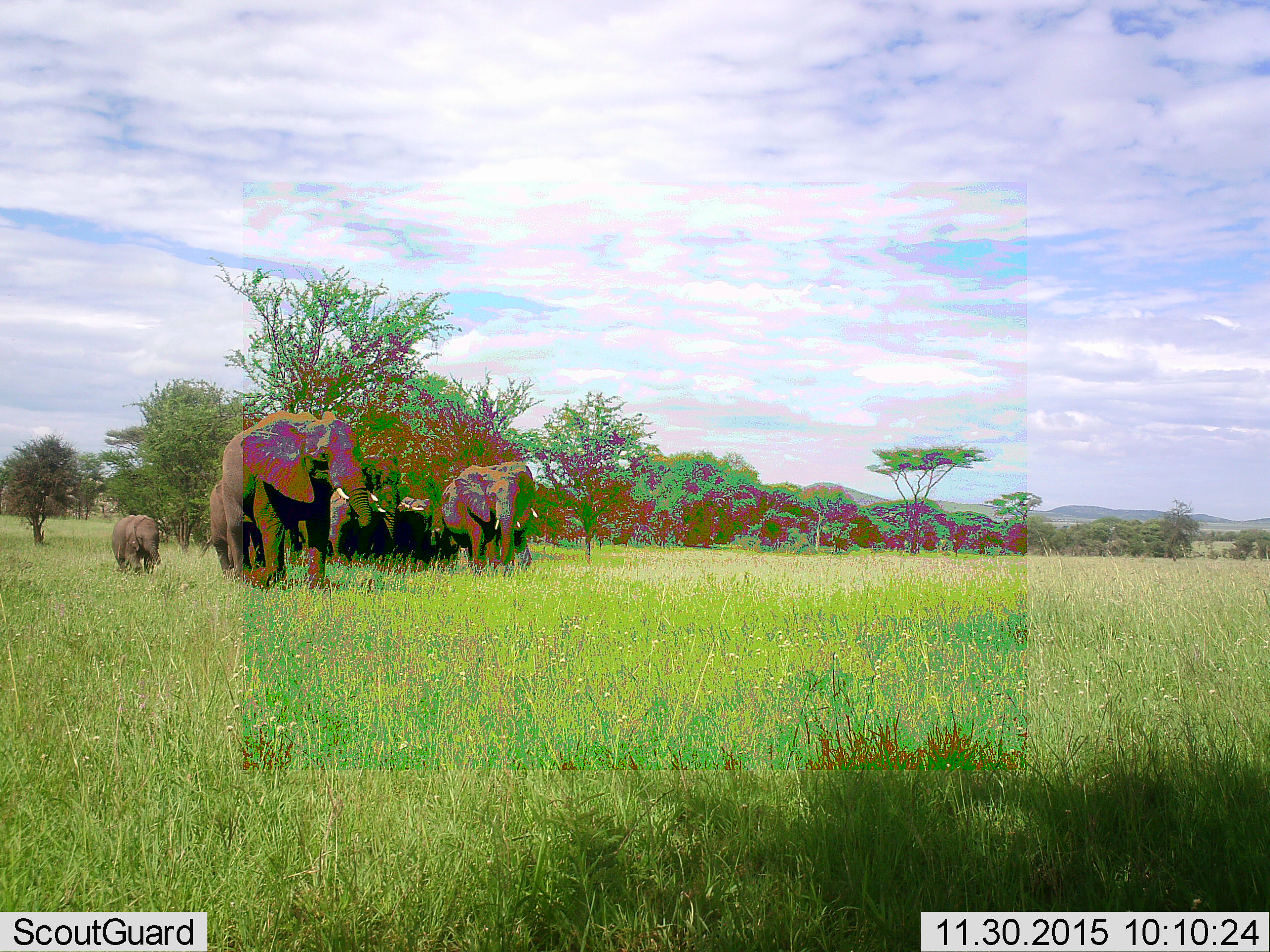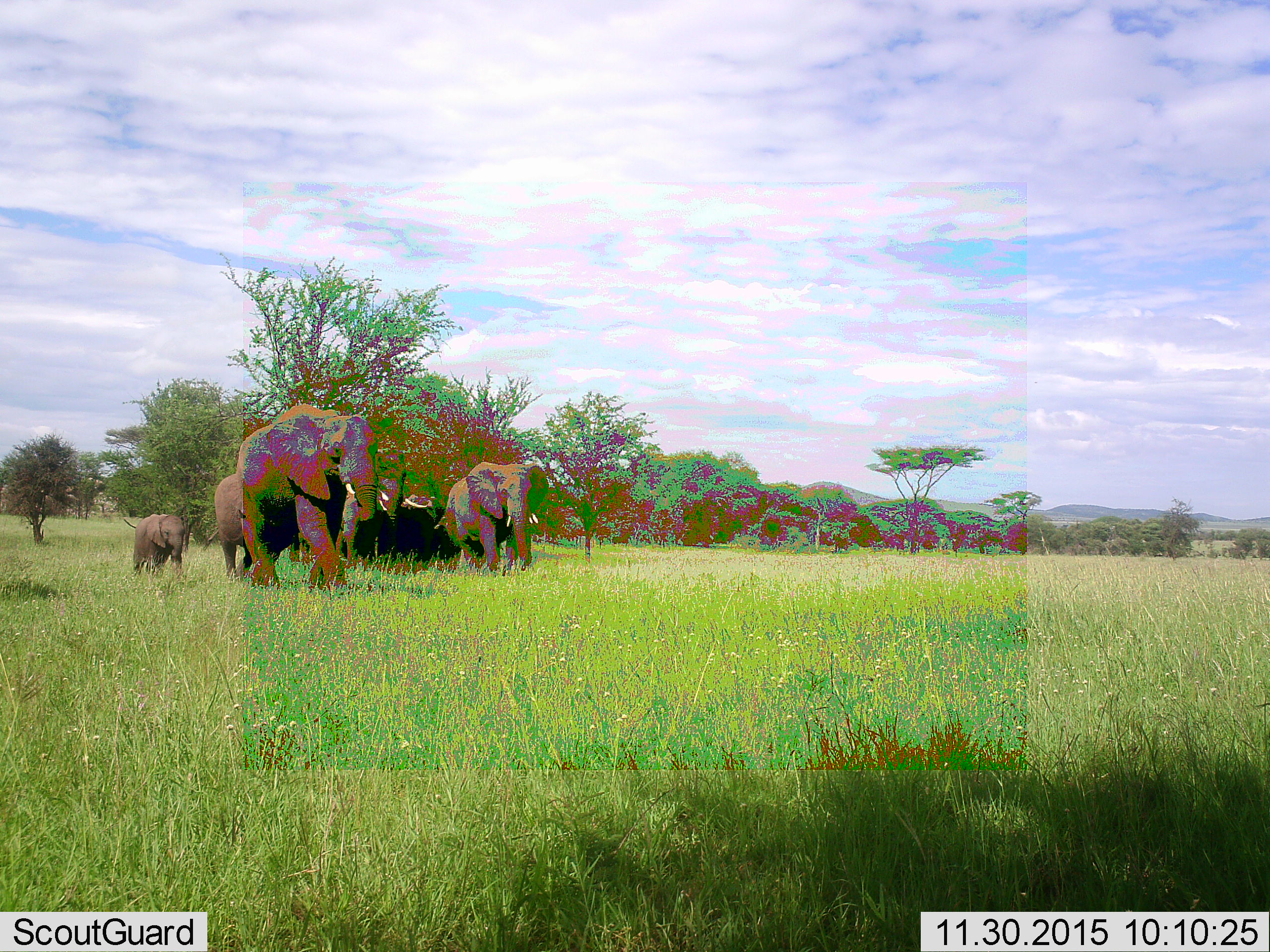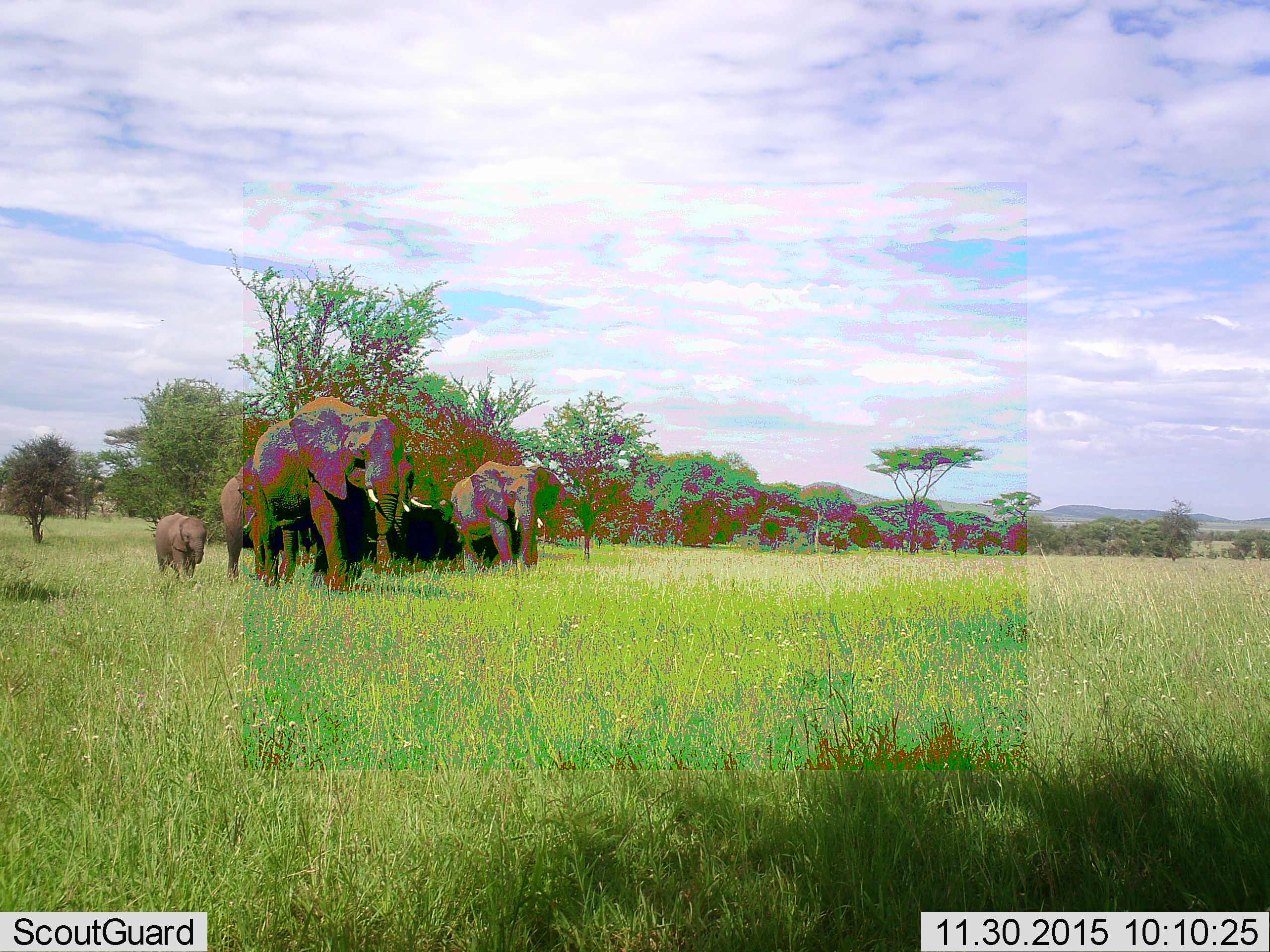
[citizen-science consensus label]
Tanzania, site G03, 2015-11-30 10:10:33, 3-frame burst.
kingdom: Animalia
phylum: Chordata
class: Mammalia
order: Proboscidea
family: Elephantidae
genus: Loxodonta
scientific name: Loxodonta africana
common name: african bush elephant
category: elephant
Elephant (african bush elephant) (Loxodonta africana), count 6. Behavior (volunteer vote fractions): standing 20%, resting 0%, moving 90%, interacting 0%. Young present (vote fraction): 95%. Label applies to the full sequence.